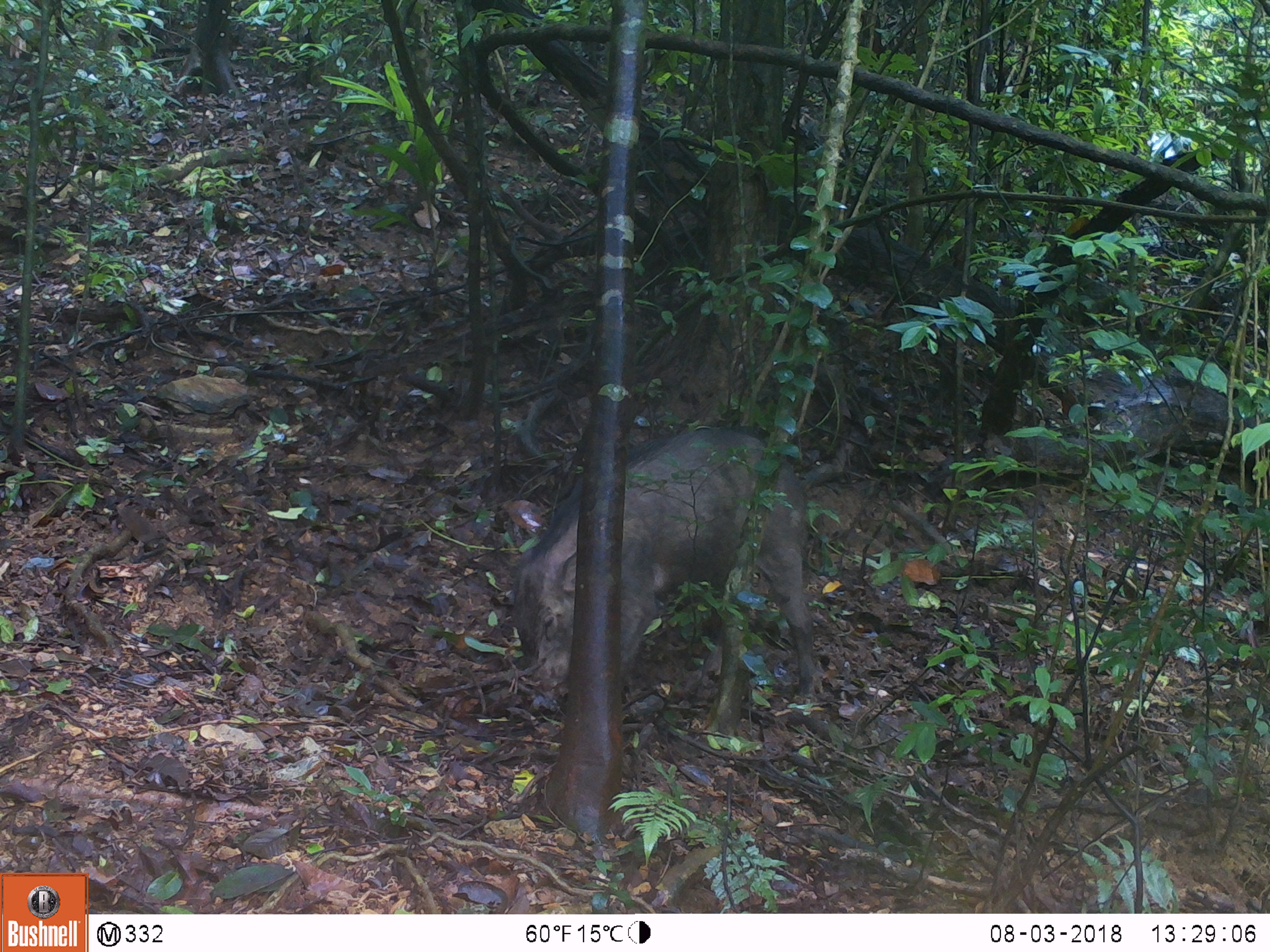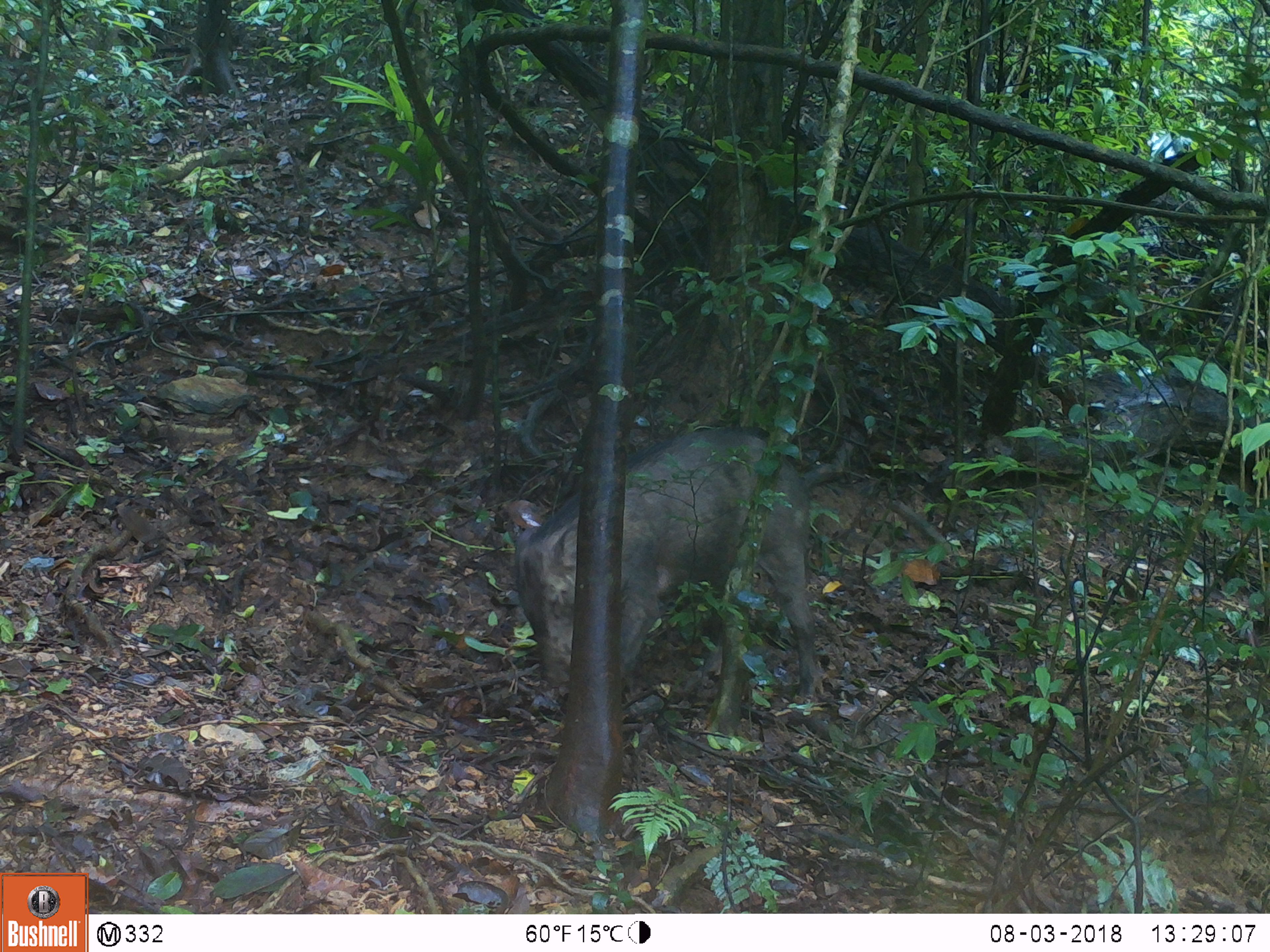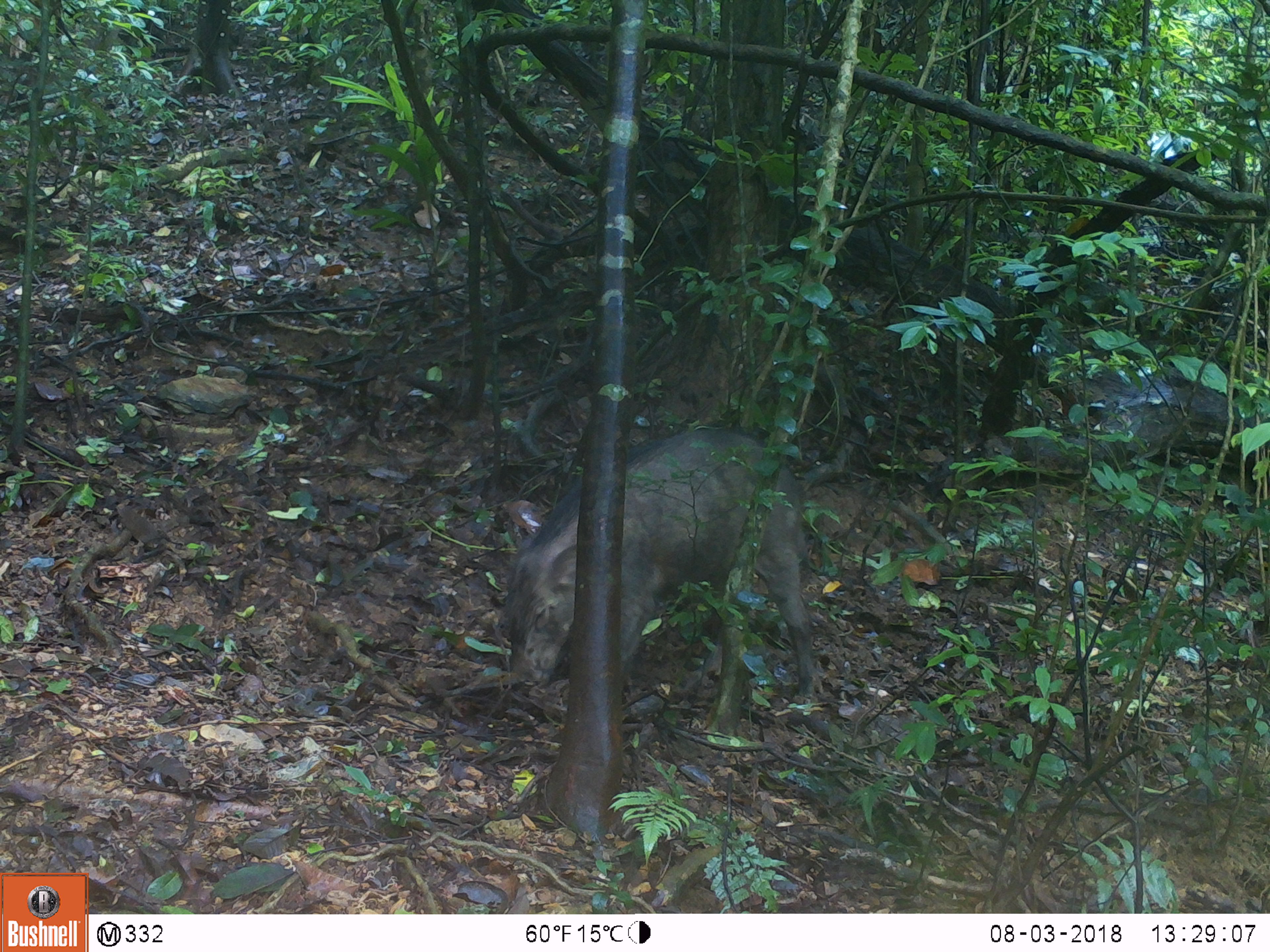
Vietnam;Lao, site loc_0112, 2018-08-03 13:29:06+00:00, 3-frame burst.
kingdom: Animalia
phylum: Chordata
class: Mammalia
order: Artiodactyla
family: Suidae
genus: Sus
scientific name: Sus scrofa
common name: eurasian wild pig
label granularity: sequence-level